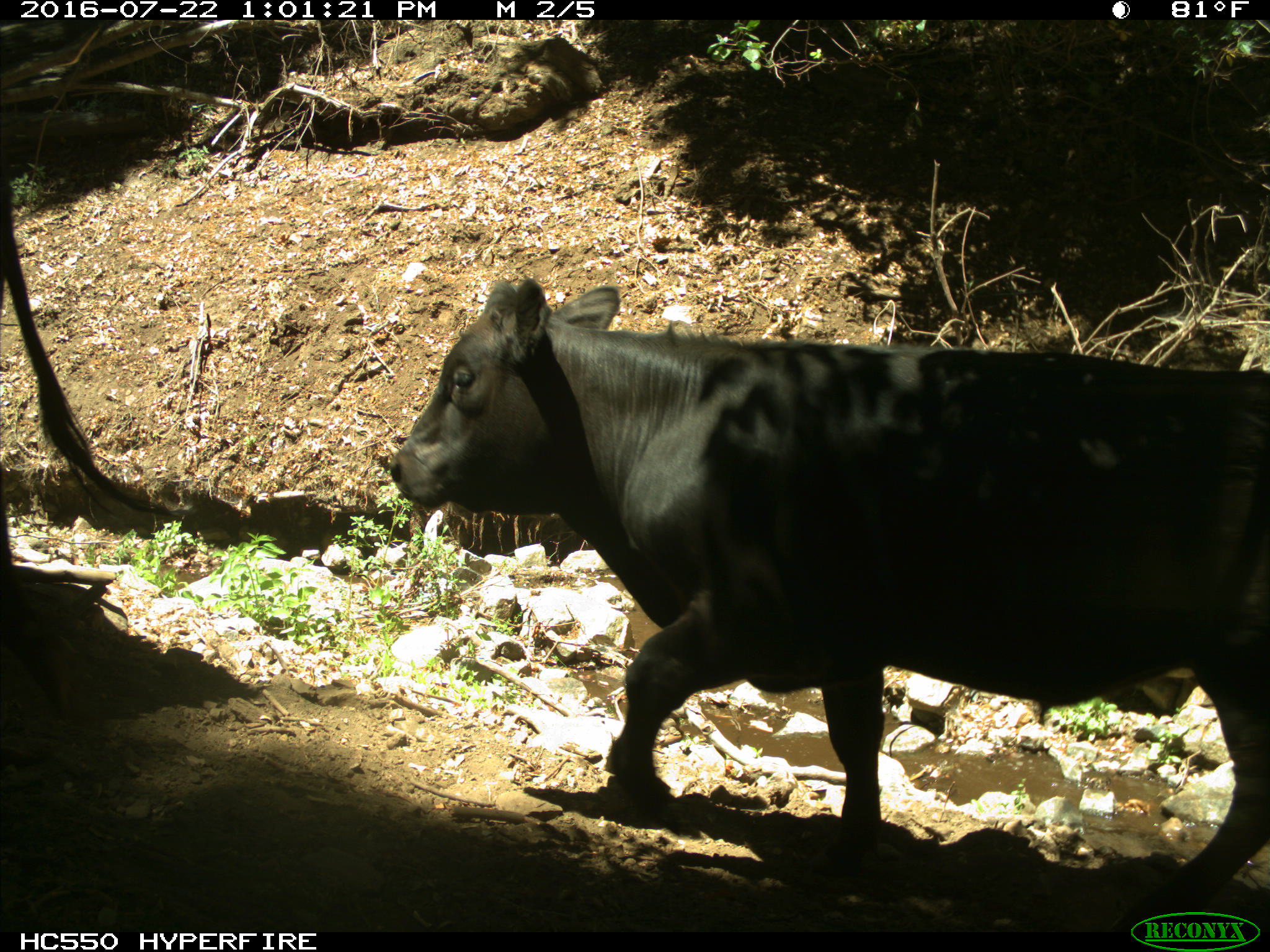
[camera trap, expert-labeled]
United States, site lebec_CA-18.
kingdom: Animalia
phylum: Chordata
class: Mammalia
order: Artiodactyla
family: Bovidae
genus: Bos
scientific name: Bos taurus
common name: domestic cow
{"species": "Bos taurus (domestic cow)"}